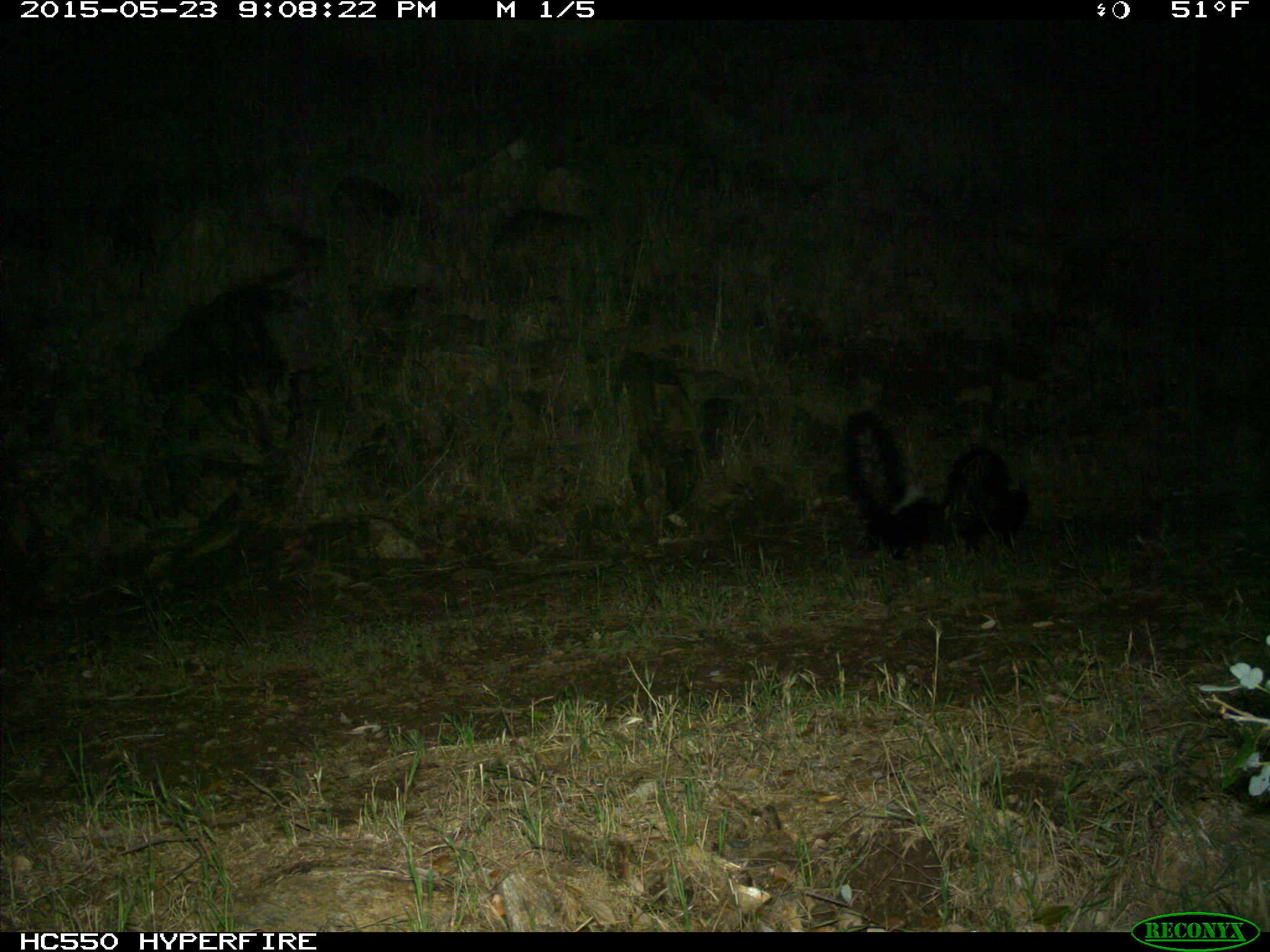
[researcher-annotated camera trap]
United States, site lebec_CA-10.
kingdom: Animalia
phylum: Chordata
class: Mammalia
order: Carnivora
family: Mephitidae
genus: Mephitis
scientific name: Mephitis mephitis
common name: striped skunk